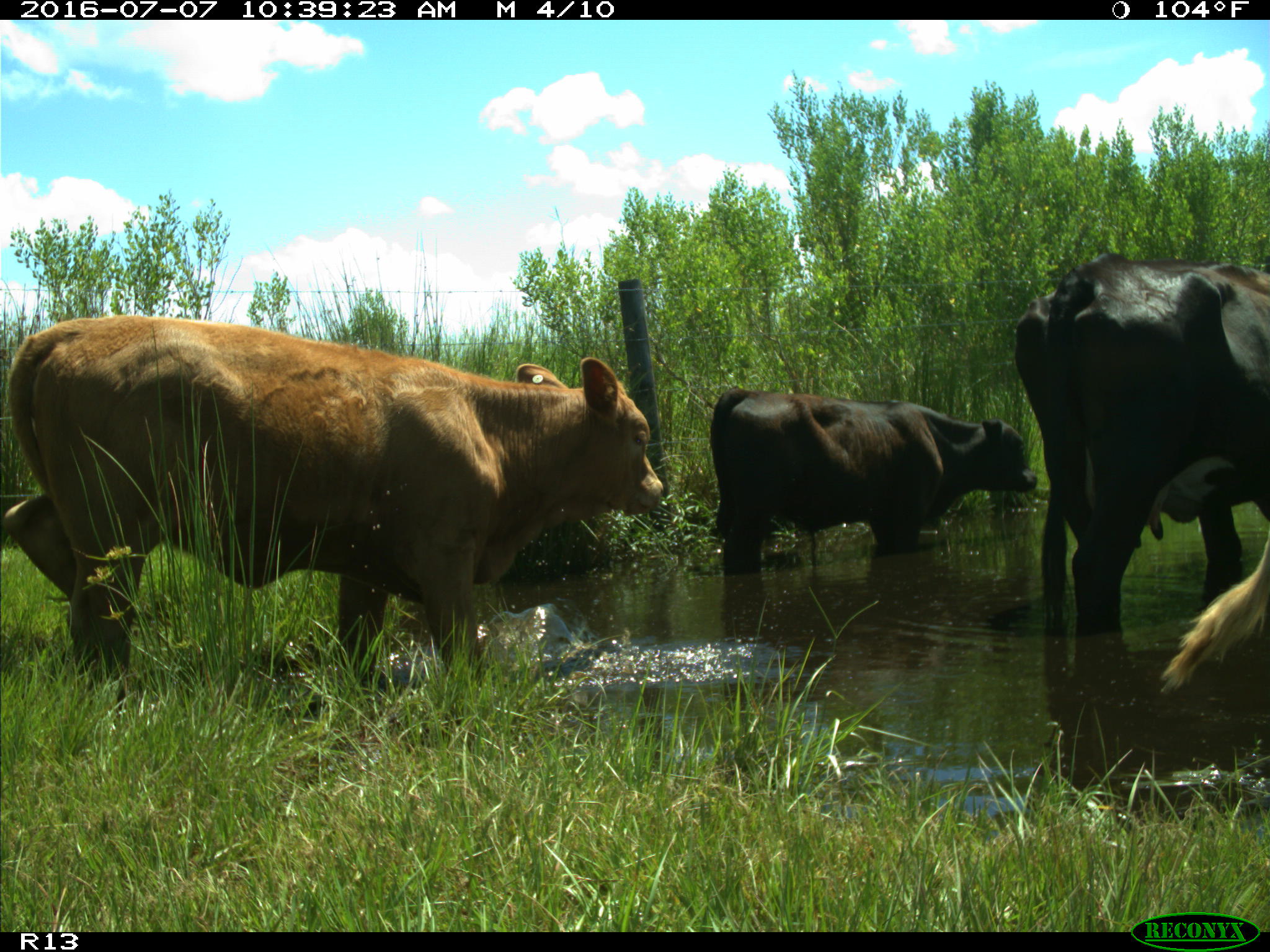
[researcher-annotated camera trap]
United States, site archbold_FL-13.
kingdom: Animalia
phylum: Chordata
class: Mammalia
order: Artiodactyla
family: Bovidae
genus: Bos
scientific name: Bos taurus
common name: domestic cow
Bos taurus (domestic cow).